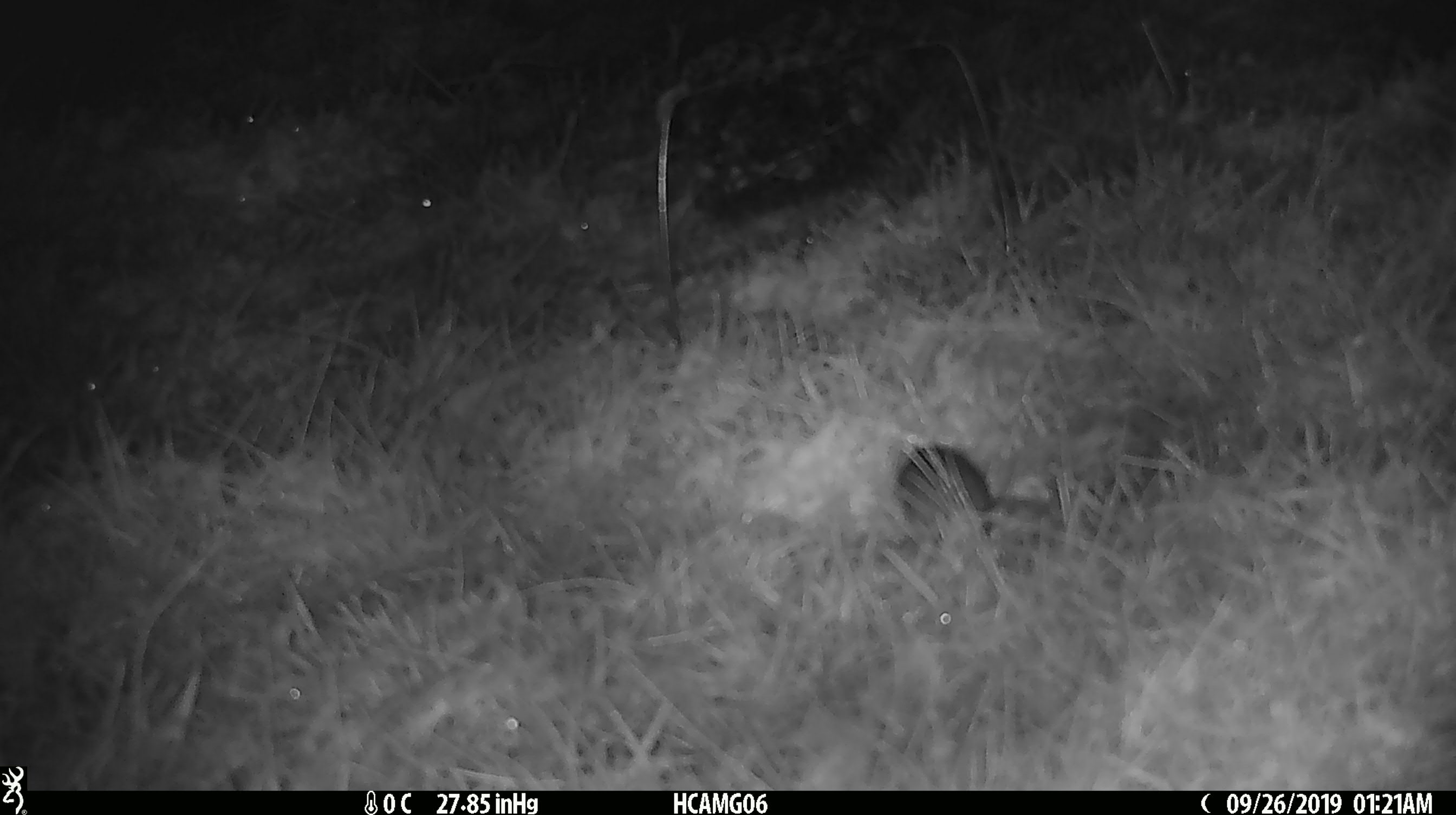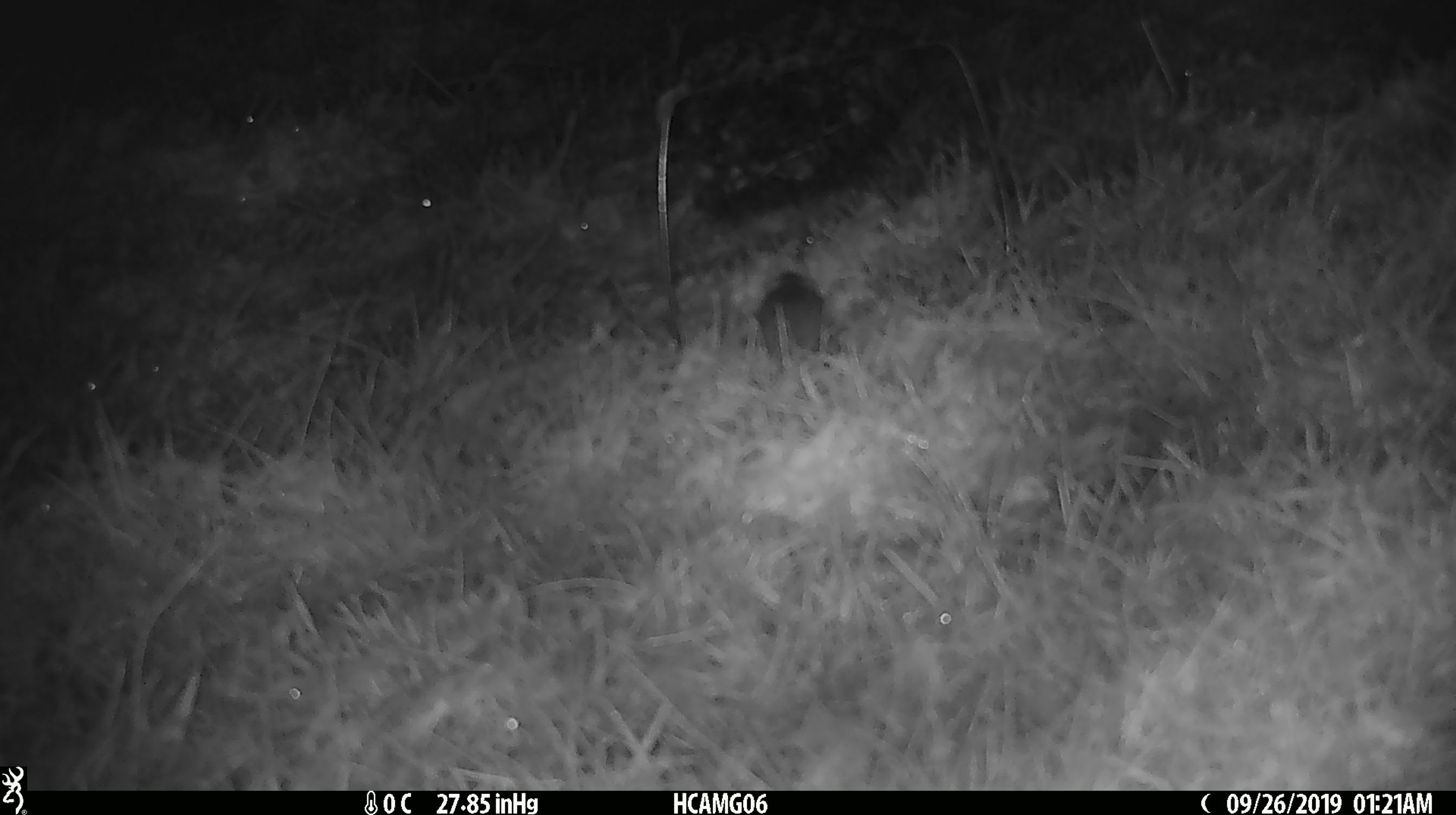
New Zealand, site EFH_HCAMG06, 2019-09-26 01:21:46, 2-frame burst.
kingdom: Animalia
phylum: Chordata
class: Mammalia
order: Rodentia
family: Muridae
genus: Mus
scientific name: Mus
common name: mouse